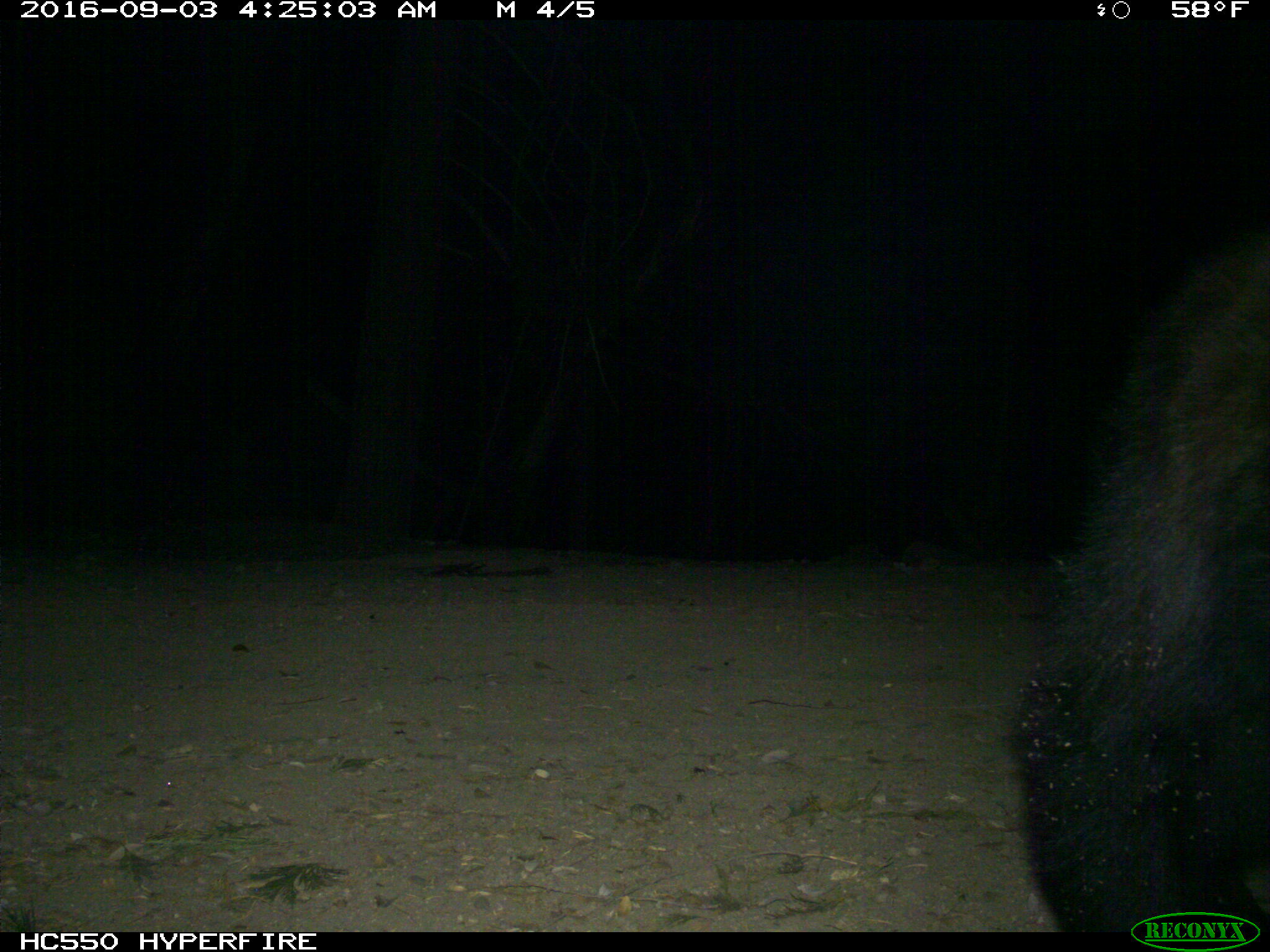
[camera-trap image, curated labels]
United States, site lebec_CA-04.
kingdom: Animalia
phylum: Chordata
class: Mammalia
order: Carnivora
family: Ursidae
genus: Ursus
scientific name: Ursus americanus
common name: american black bear